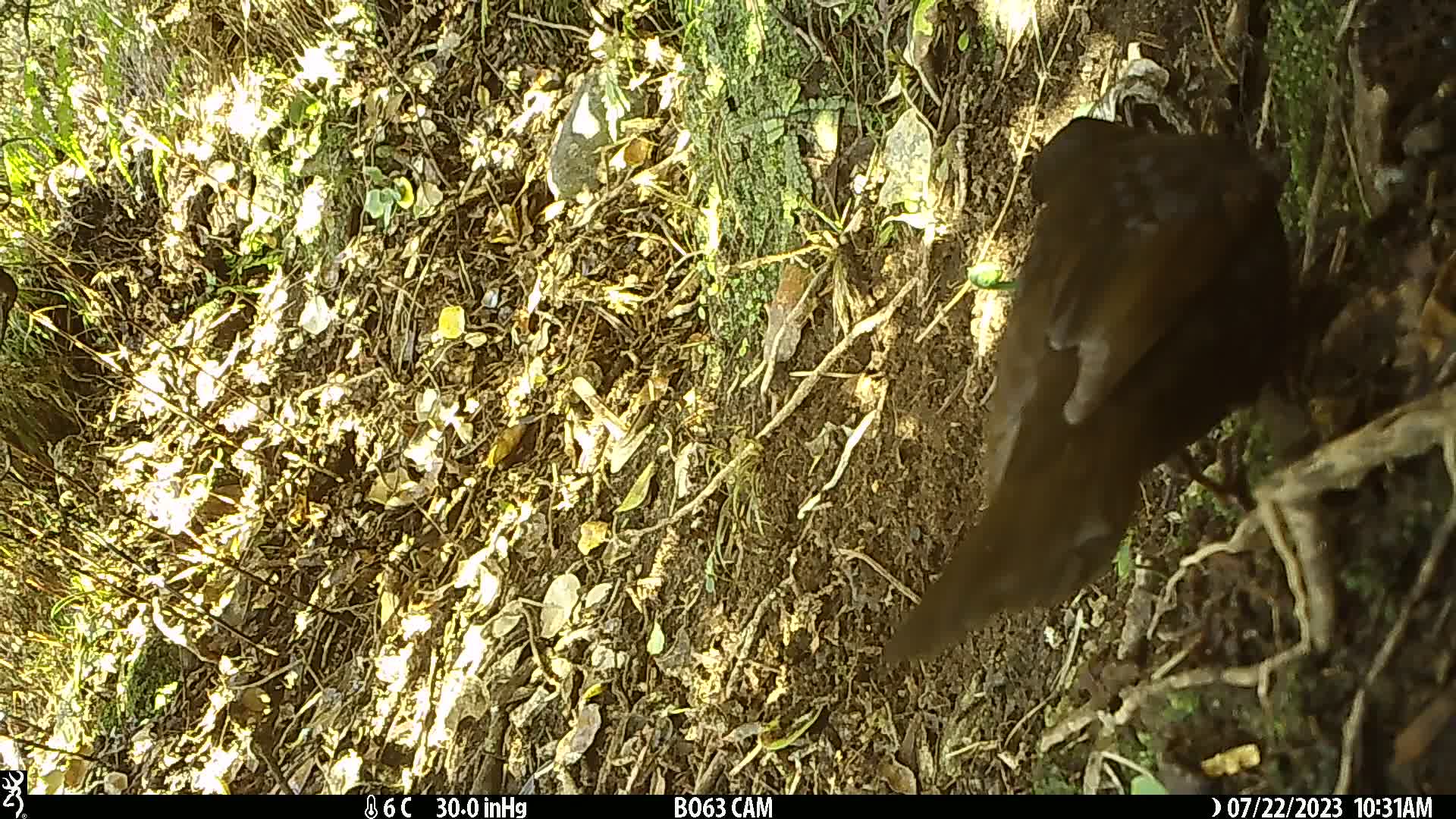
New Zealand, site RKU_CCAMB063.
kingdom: Animalia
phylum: Chordata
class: Aves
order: Passeriformes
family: Turdidae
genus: Turdus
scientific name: Turdus merula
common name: eurasian blackbird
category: blackbird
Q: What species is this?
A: Blackbird (eurasian blackbird) (Turdus merula).